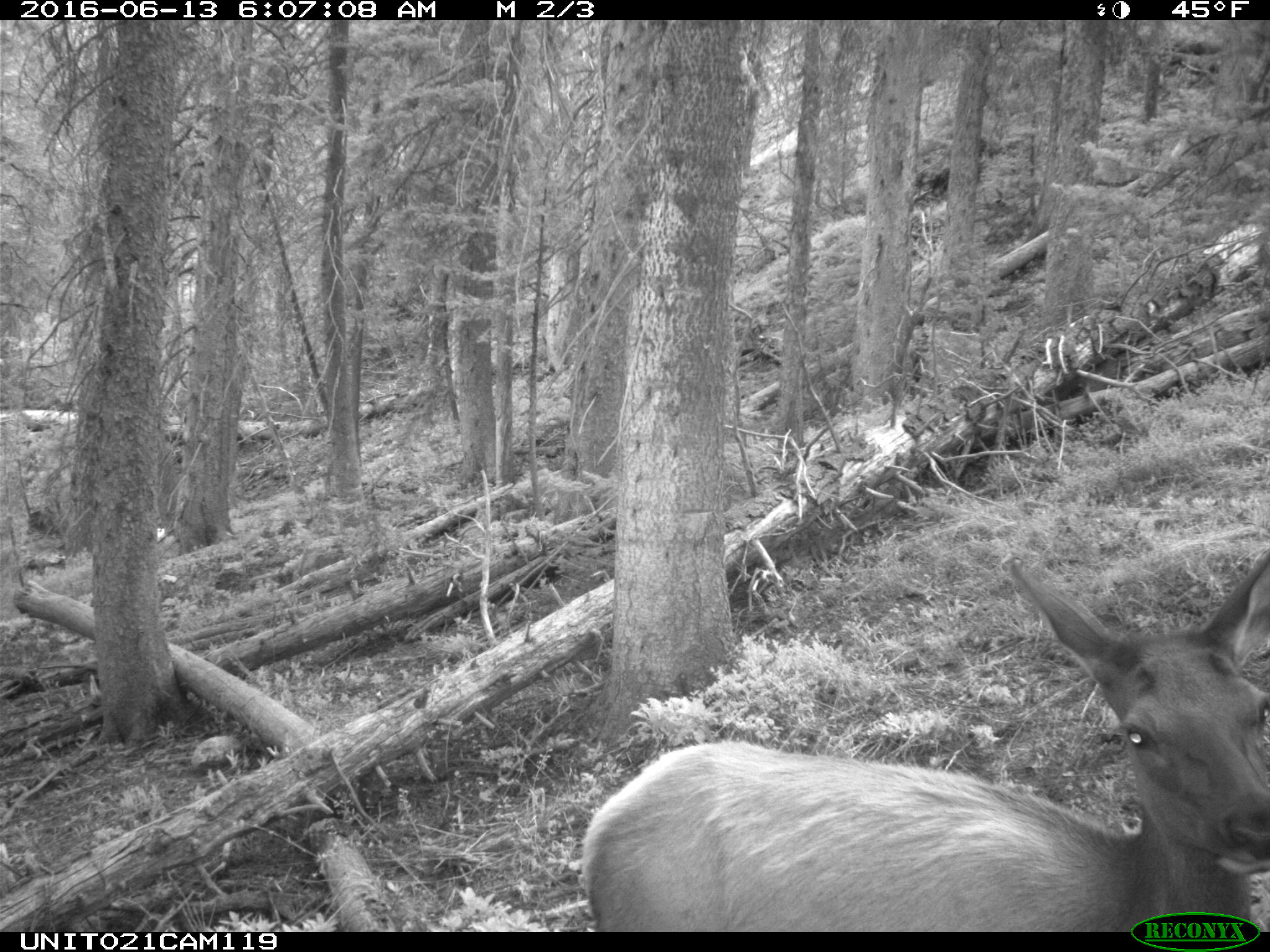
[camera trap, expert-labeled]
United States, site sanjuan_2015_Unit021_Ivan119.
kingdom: Animalia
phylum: Chordata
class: Mammalia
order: Artiodactyla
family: Cervidae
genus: Cervus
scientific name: Cervus elaphus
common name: red deer